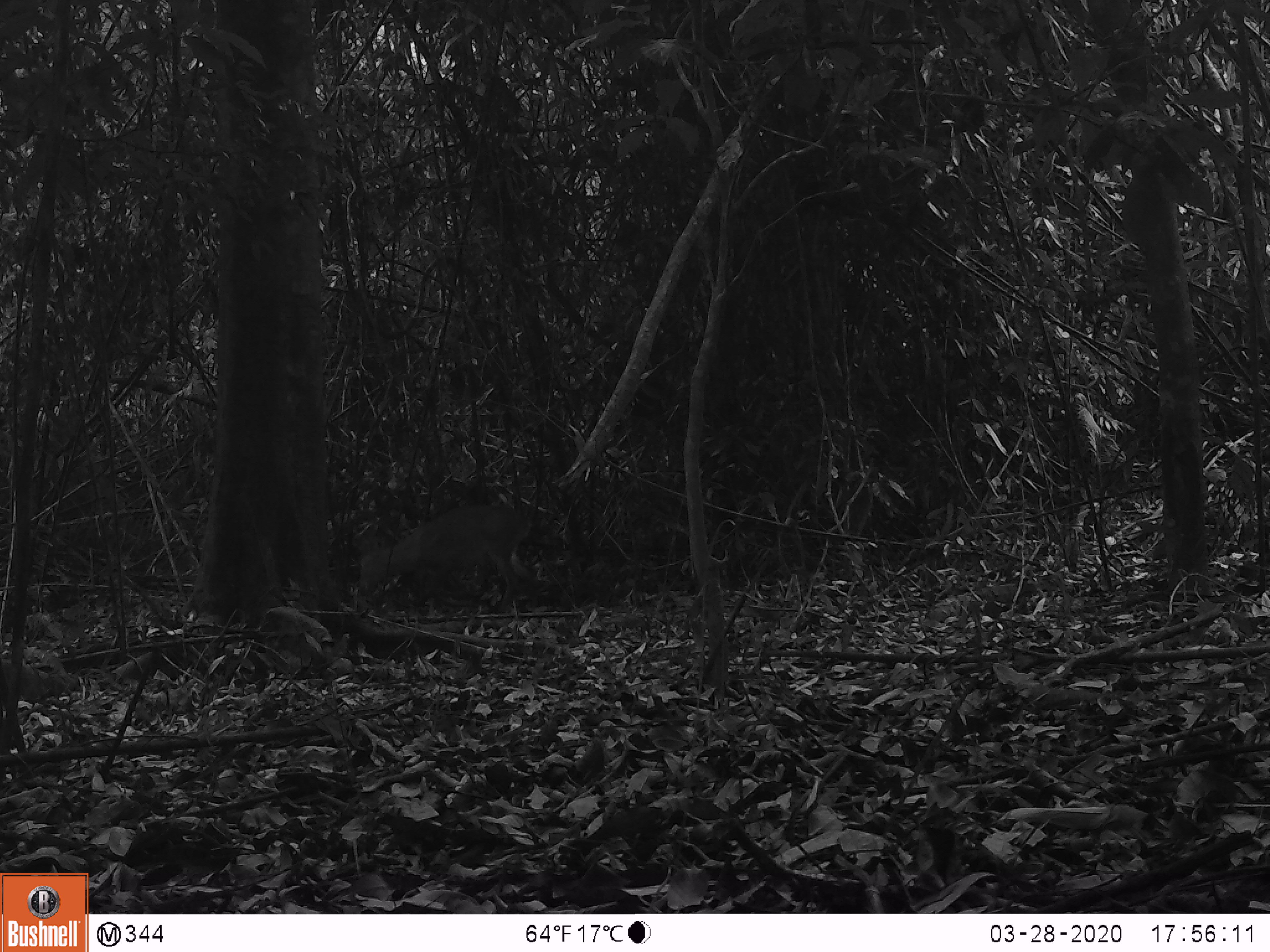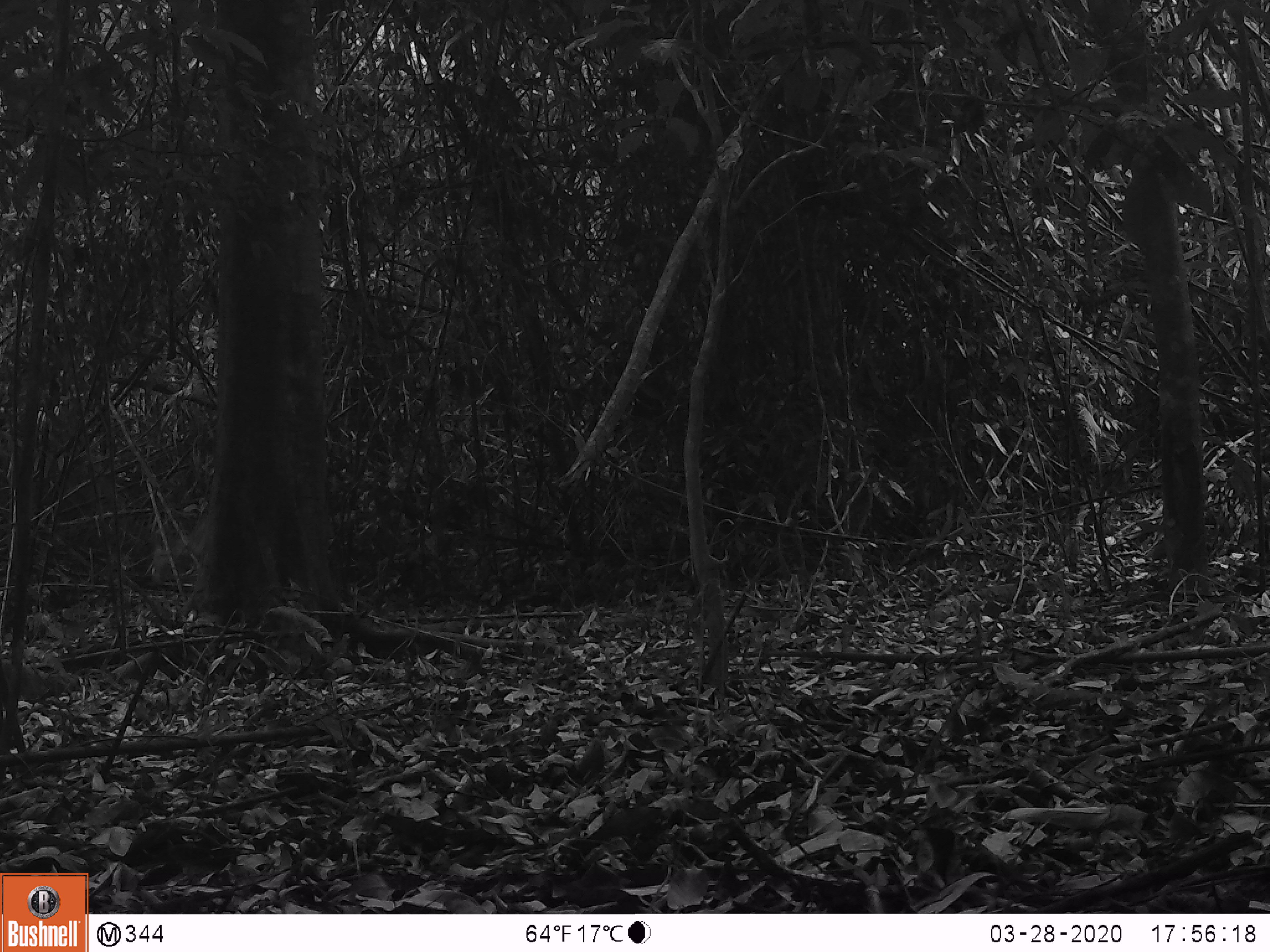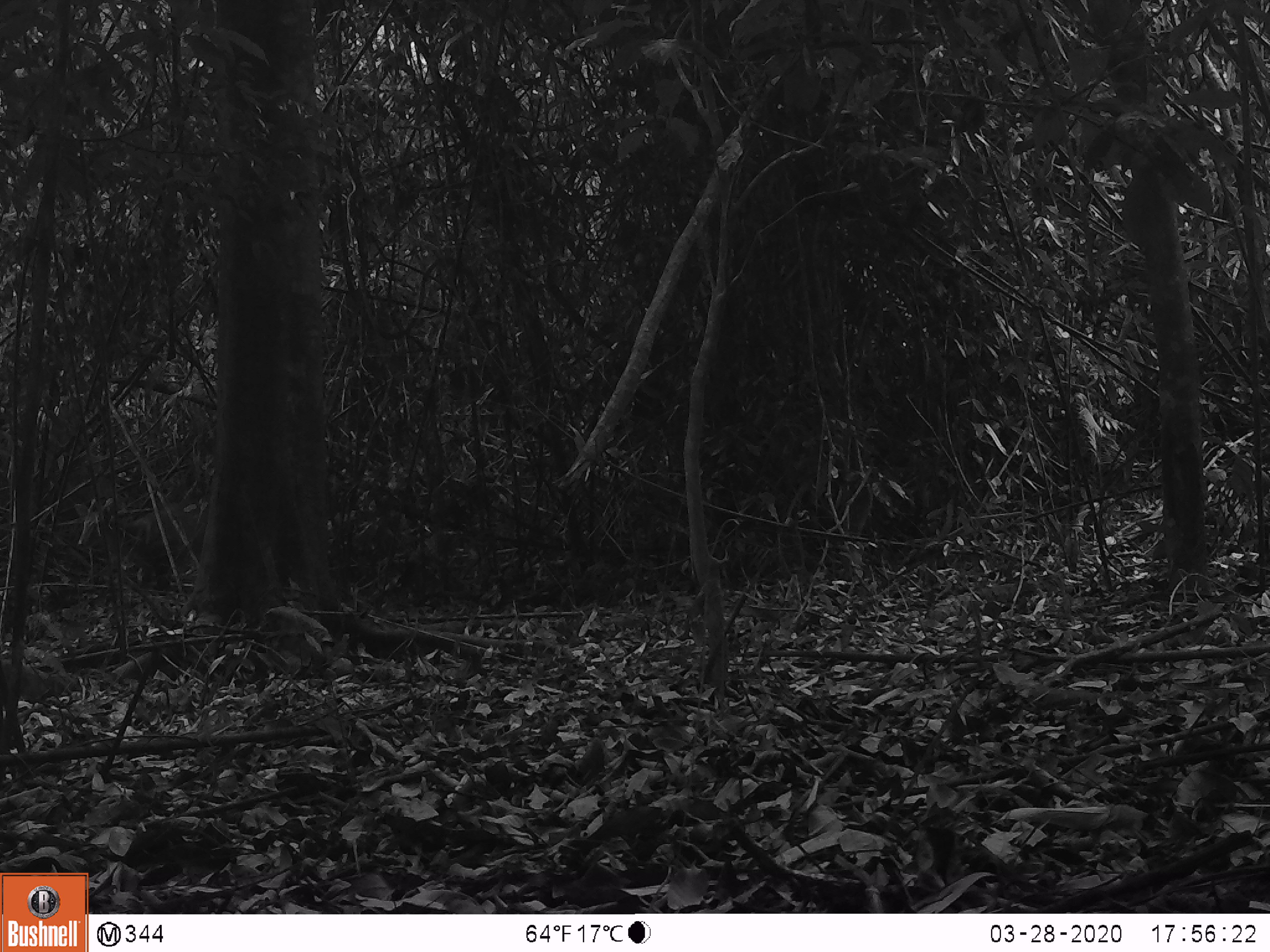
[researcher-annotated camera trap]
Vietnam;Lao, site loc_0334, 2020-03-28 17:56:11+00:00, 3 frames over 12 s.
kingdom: Animalia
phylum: Chordata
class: Mammalia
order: Artiodactyla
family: Cervidae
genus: Muntiacus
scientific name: Muntiacus vuquangensis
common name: large-antlered muntjac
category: large antlered muntjac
Large antlered muntjac (large-antlered muntjac) (Muntiacus vuquangensis). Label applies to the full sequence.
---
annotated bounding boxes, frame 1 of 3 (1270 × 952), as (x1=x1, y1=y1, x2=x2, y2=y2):
large antlered muntjac: (x1=356, y1=502, x2=535, y2=614)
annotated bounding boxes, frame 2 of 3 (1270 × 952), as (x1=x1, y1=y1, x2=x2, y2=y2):
large antlered muntjac: (x1=147, y1=519, x2=205, y2=582)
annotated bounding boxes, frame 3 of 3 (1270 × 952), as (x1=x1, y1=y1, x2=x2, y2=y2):
large antlered muntjac: (x1=120, y1=496, x2=205, y2=592)